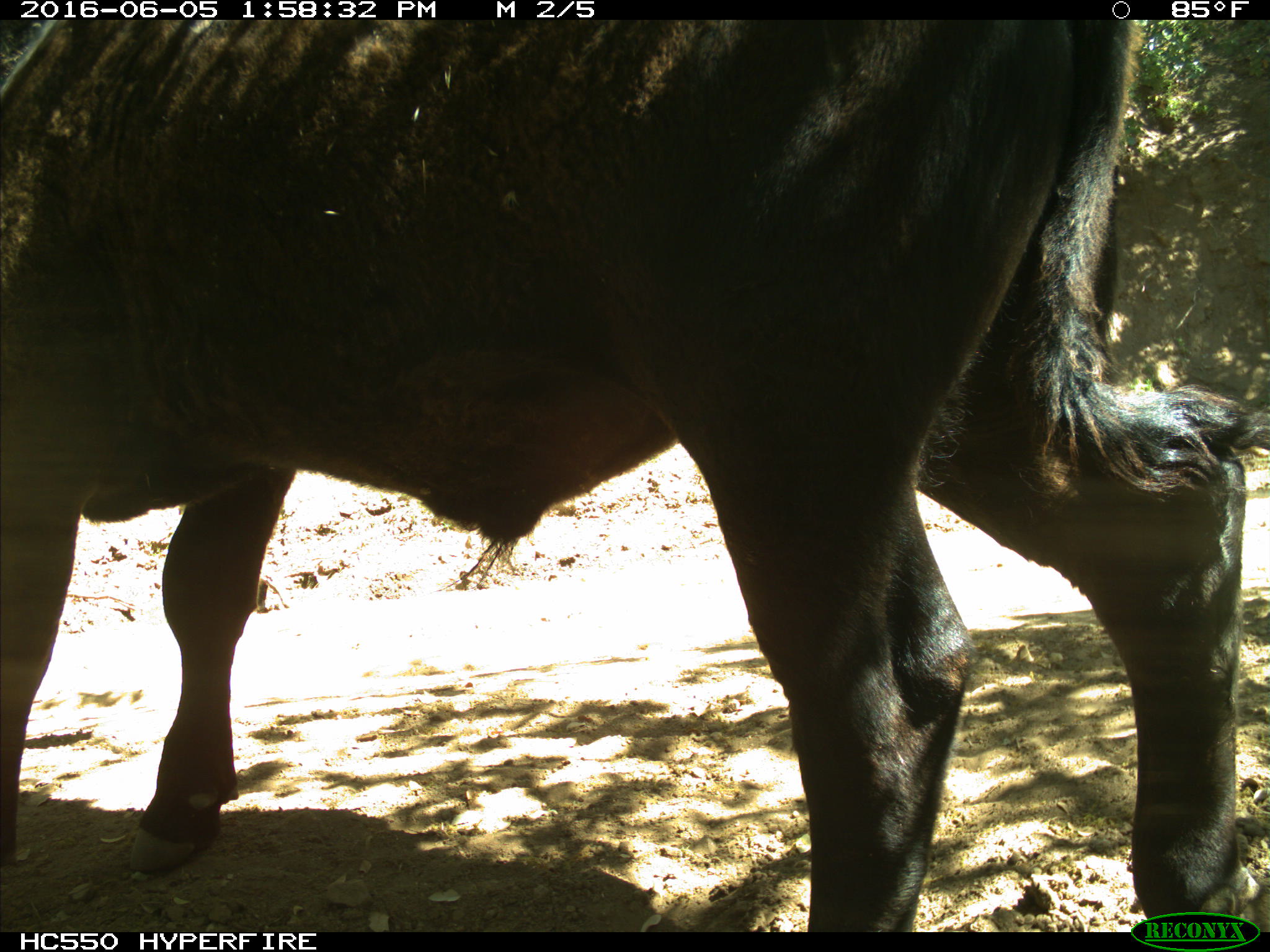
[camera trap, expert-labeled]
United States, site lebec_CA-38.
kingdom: Animalia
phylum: Chordata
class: Mammalia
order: Artiodactyla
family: Bovidae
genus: Bos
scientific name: Bos taurus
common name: domestic cow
Bos taurus (domestic cow).